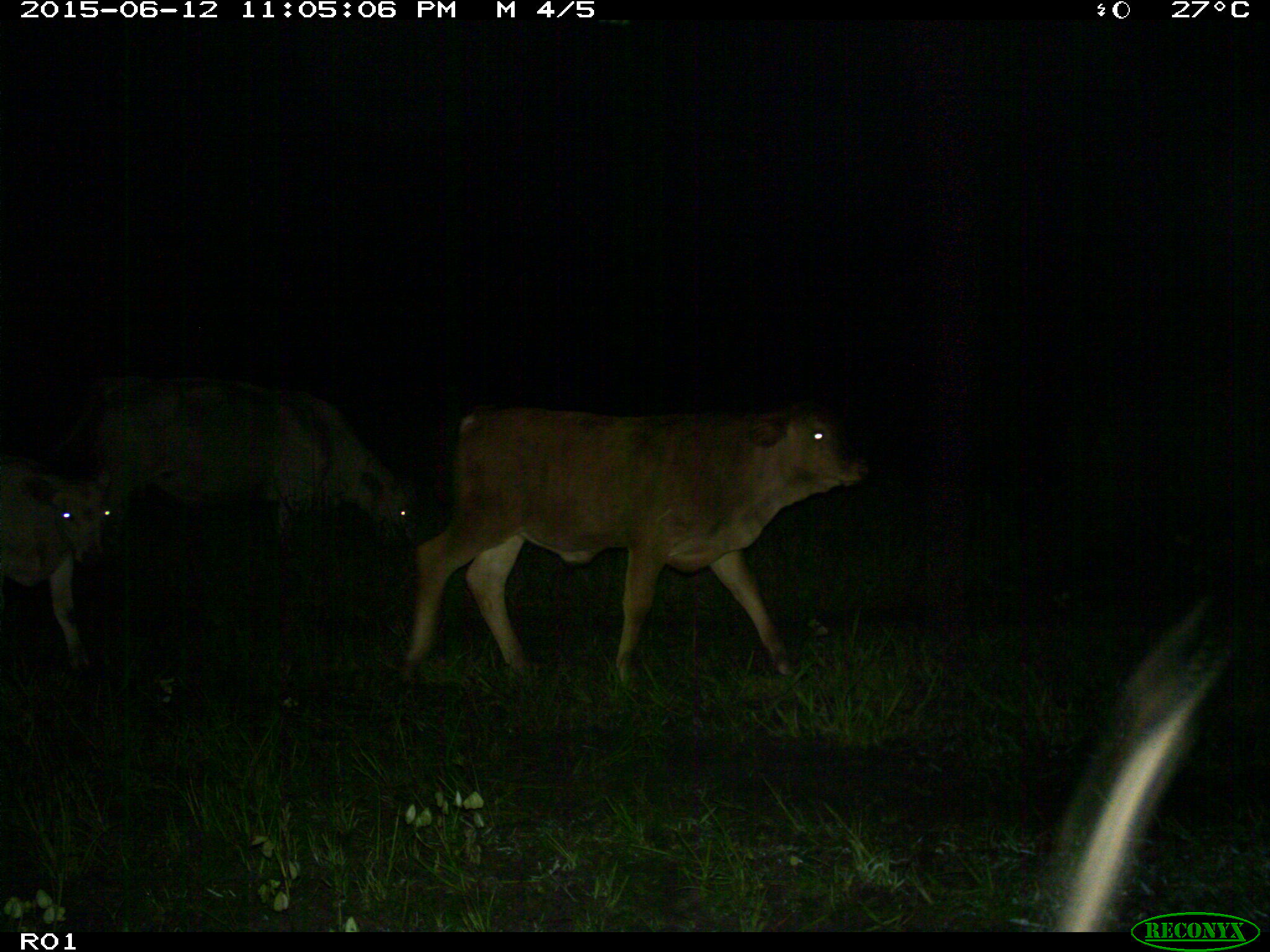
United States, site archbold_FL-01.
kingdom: Animalia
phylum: Chordata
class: Mammalia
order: Artiodactyla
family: Bovidae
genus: Bos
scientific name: Bos taurus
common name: domestic cow